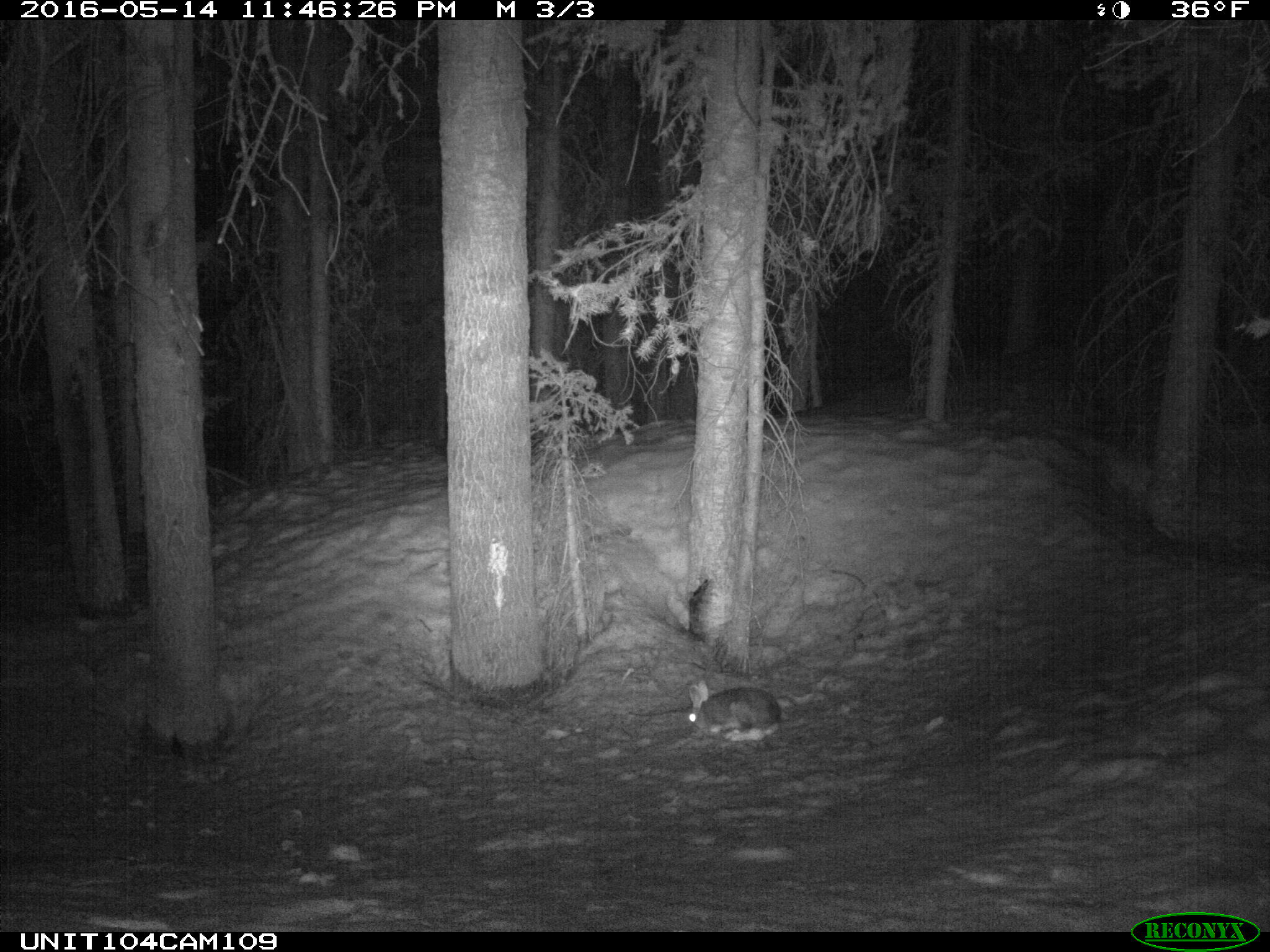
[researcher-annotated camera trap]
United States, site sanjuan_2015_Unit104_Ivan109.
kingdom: Animalia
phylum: Chordata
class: Mammalia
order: Lagomorpha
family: Leporidae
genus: Lepus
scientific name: Lepus americanus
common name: snowshoe hare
Lepus americanus (snowshoe hare).